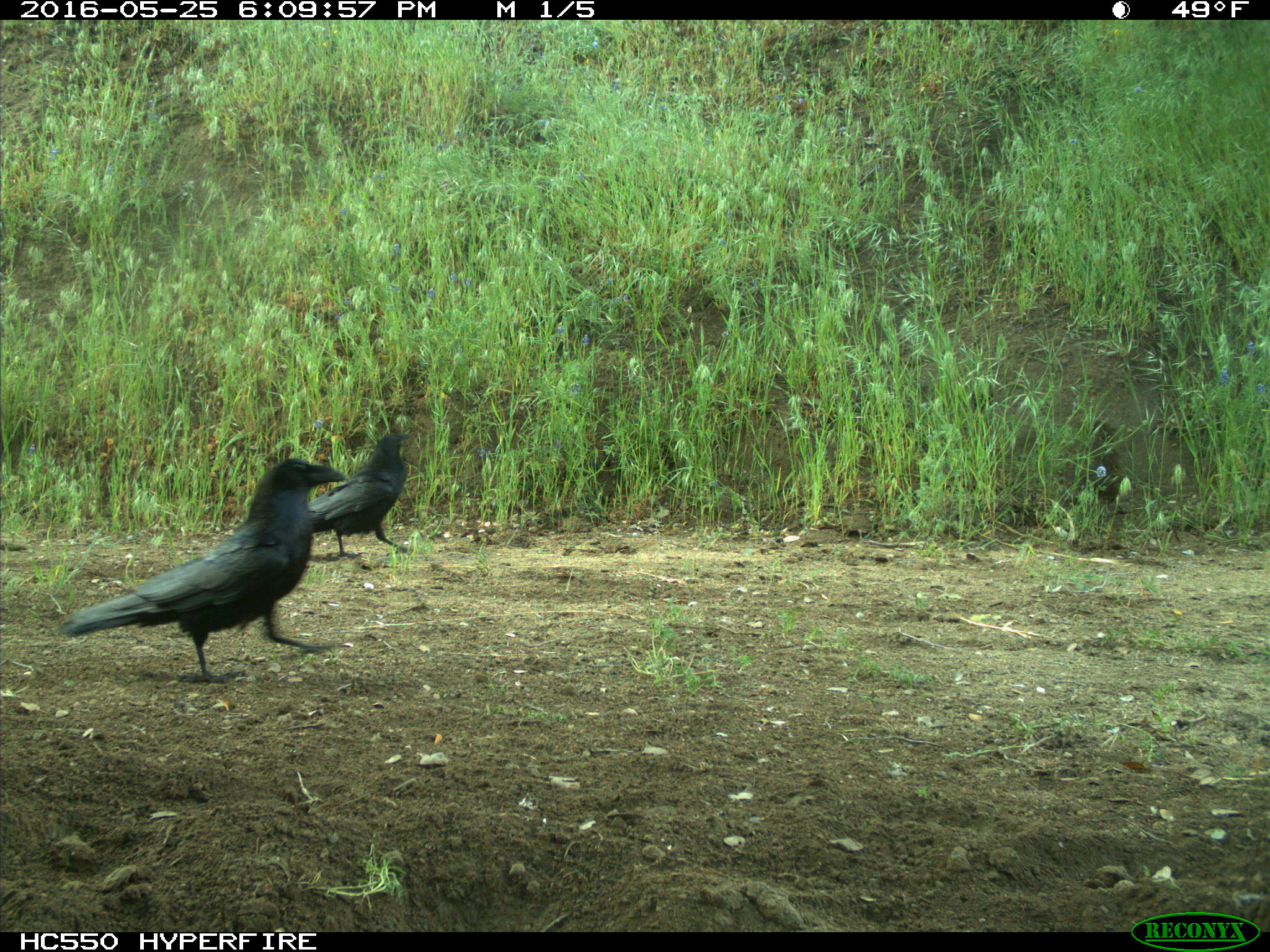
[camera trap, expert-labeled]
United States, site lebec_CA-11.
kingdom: Animalia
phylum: Chordata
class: Aves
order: Passeriformes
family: Corvidae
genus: Corvus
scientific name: Corvus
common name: crows and ravens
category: unidentified corvus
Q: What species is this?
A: Unidentified corvus (crows and ravens) (Corvus).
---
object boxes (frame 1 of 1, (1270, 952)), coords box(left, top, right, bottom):
animal: box(50, 458, 350, 683); box(305, 431, 416, 555)